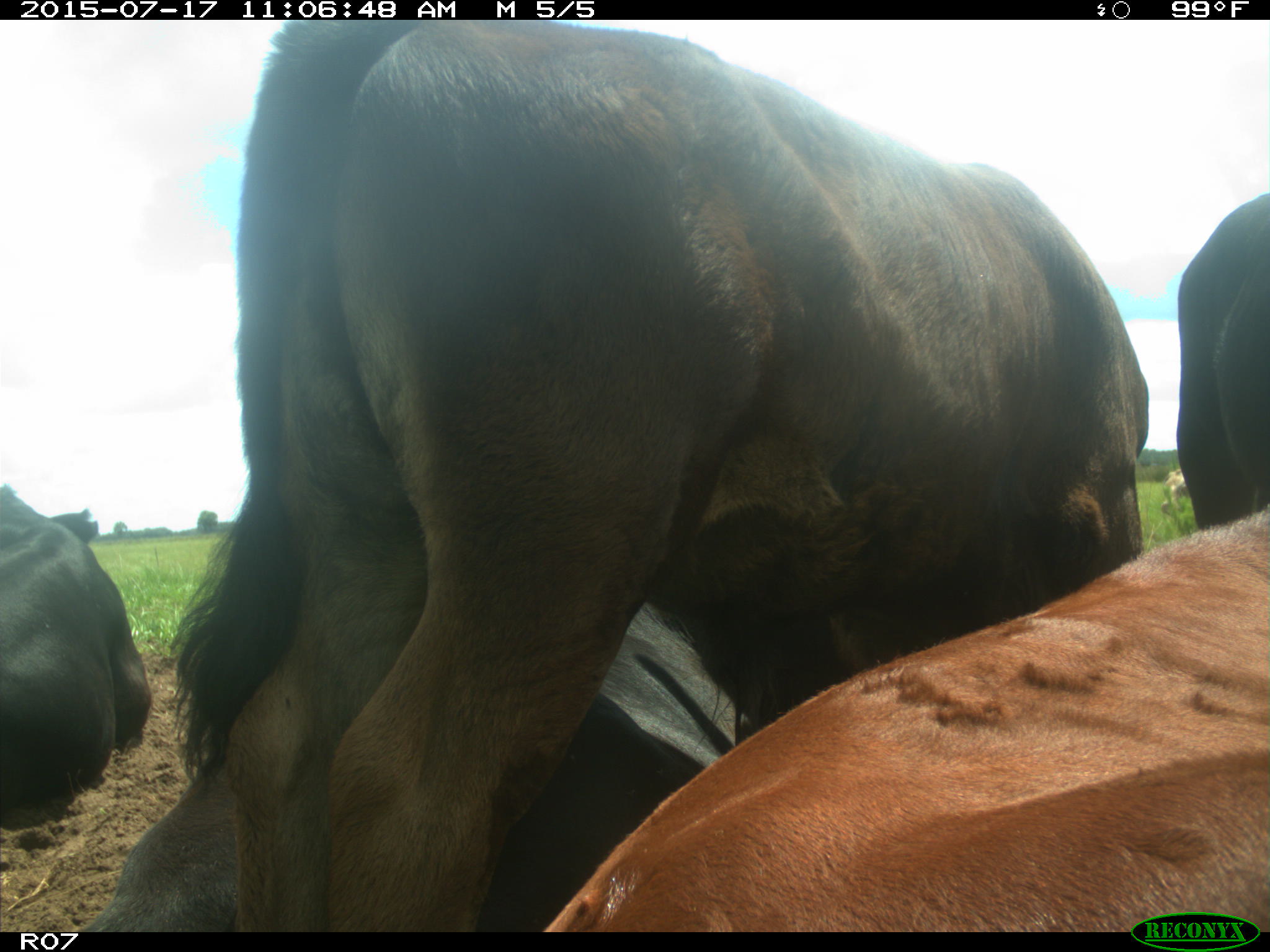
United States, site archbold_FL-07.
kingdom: Animalia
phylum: Chordata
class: Mammalia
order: Artiodactyla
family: Bovidae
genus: Bos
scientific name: Bos taurus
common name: domestic cow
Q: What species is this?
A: Bos taurus (domestic cow).